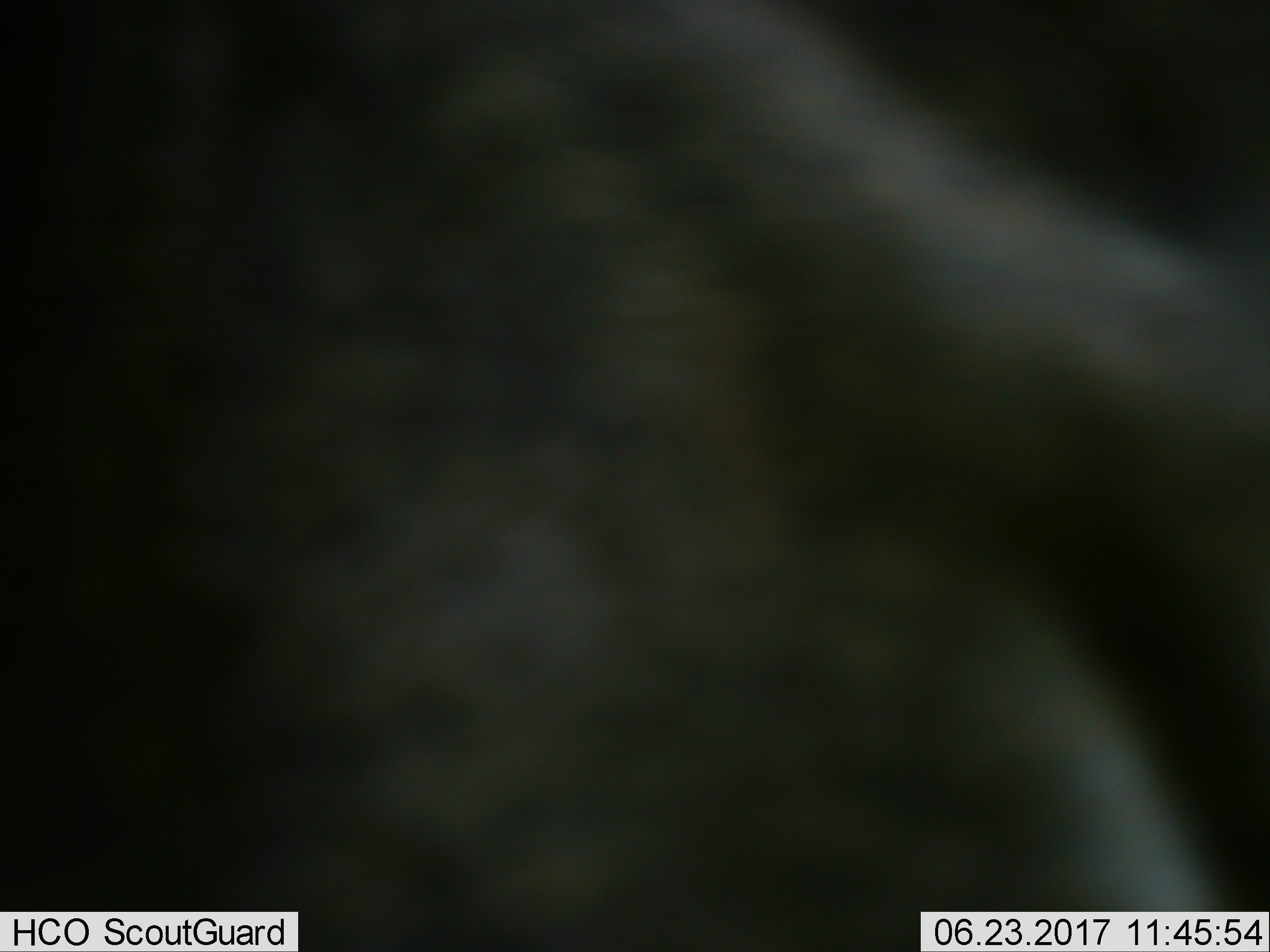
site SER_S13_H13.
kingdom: Animalia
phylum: Chordata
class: Mammalia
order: Artiodactyla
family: Bovidae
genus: Connochaetes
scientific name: Connochaetes taurinus taurinus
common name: blue wildebeest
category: wildebeestblue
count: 1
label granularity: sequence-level